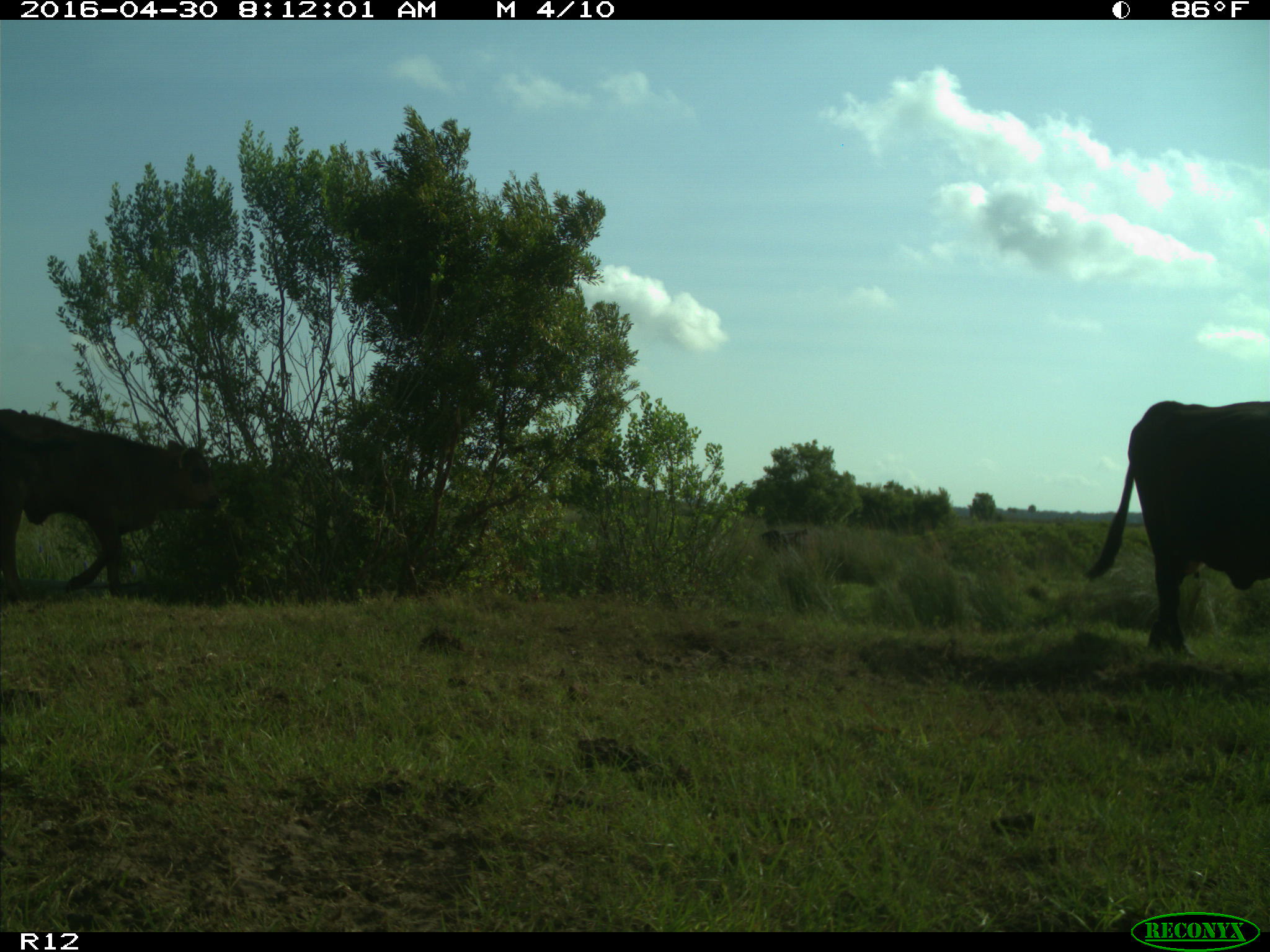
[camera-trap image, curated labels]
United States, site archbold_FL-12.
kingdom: Animalia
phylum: Chordata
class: Mammalia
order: Artiodactyla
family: Bovidae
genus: Bos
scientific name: Bos taurus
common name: domestic cow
Bos taurus (domestic cow).